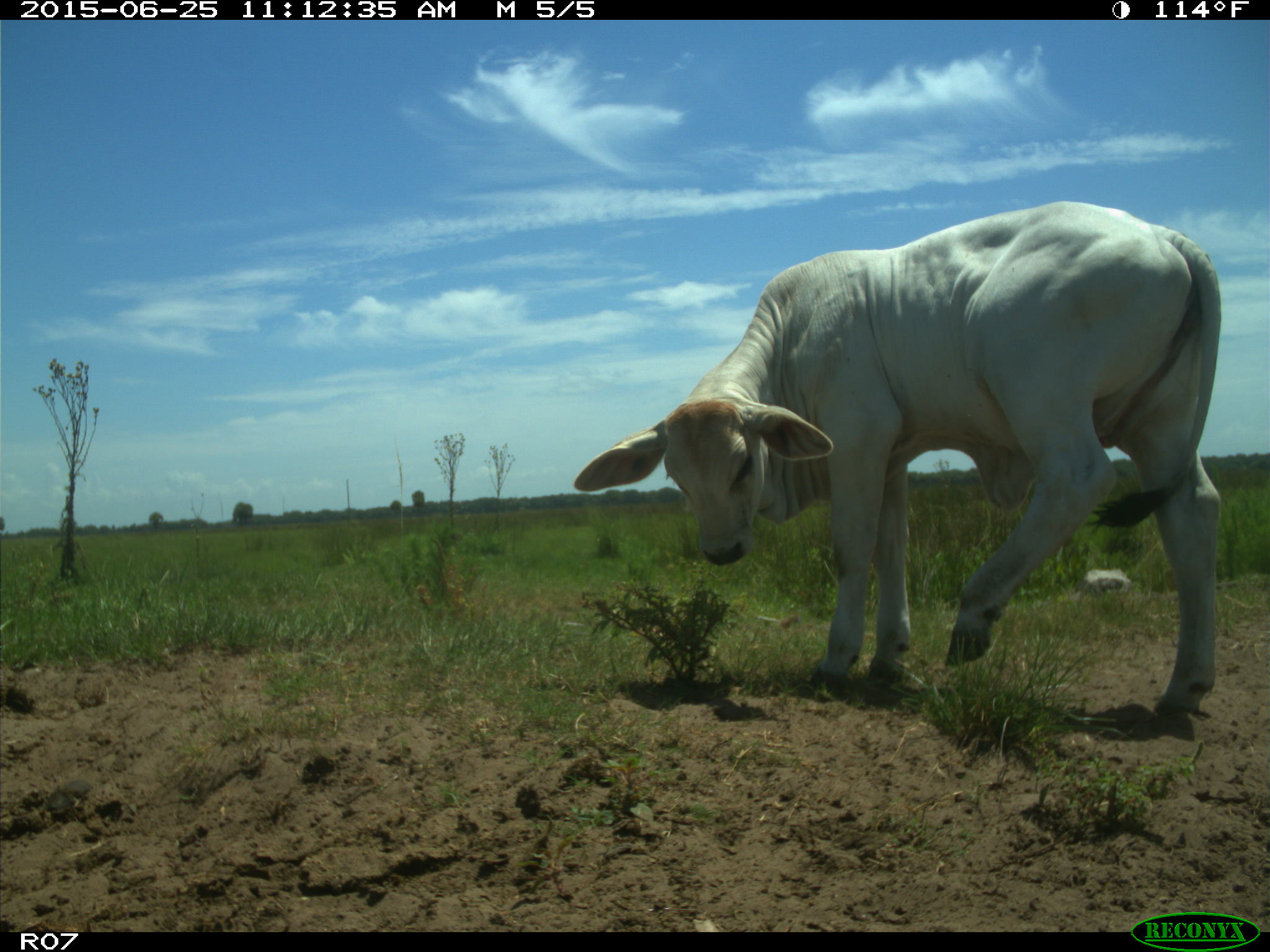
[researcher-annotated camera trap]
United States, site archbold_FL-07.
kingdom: Animalia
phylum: Chordata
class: Mammalia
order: Artiodactyla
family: Bovidae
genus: Bos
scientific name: Bos taurus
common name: domestic cow